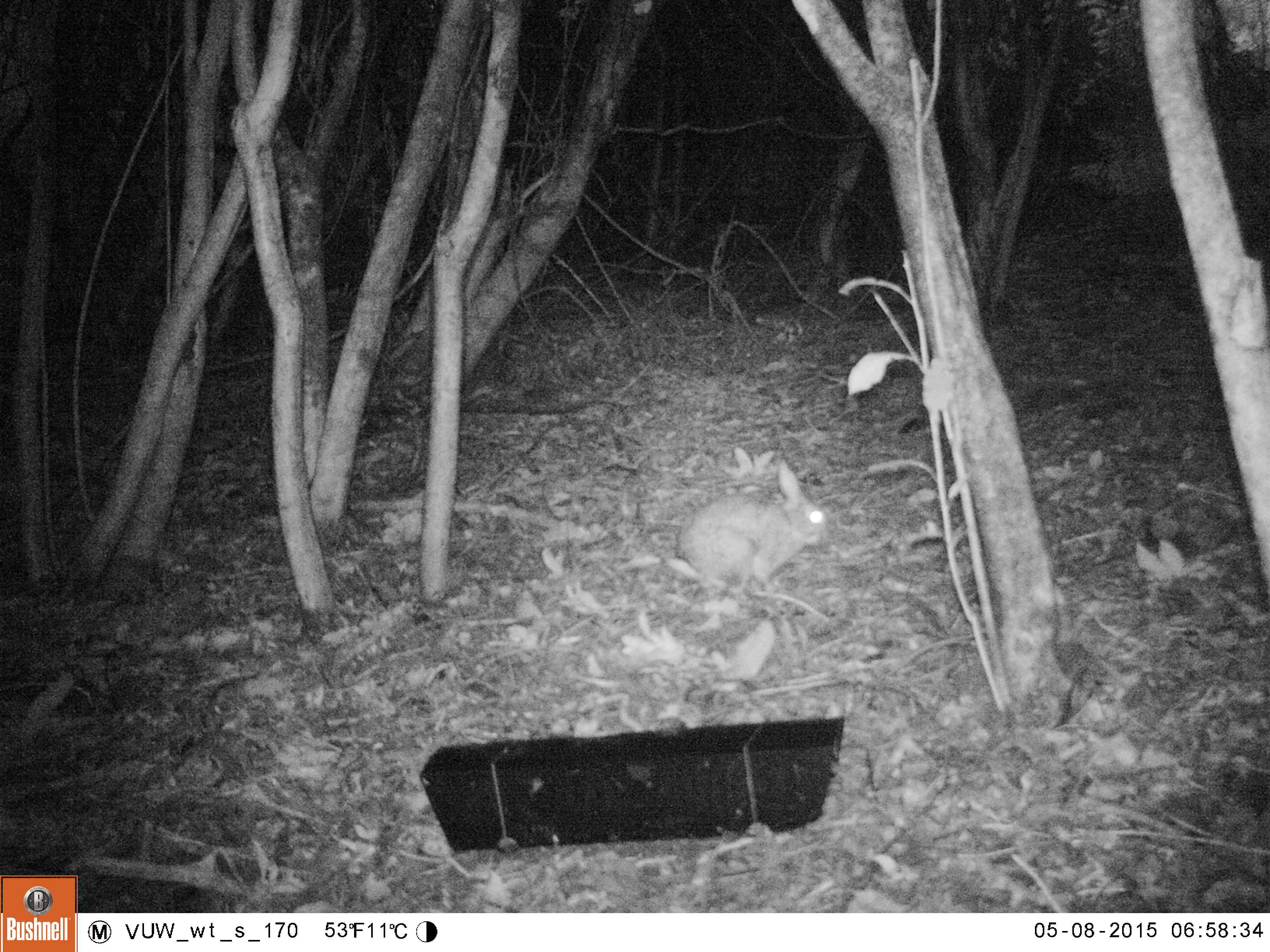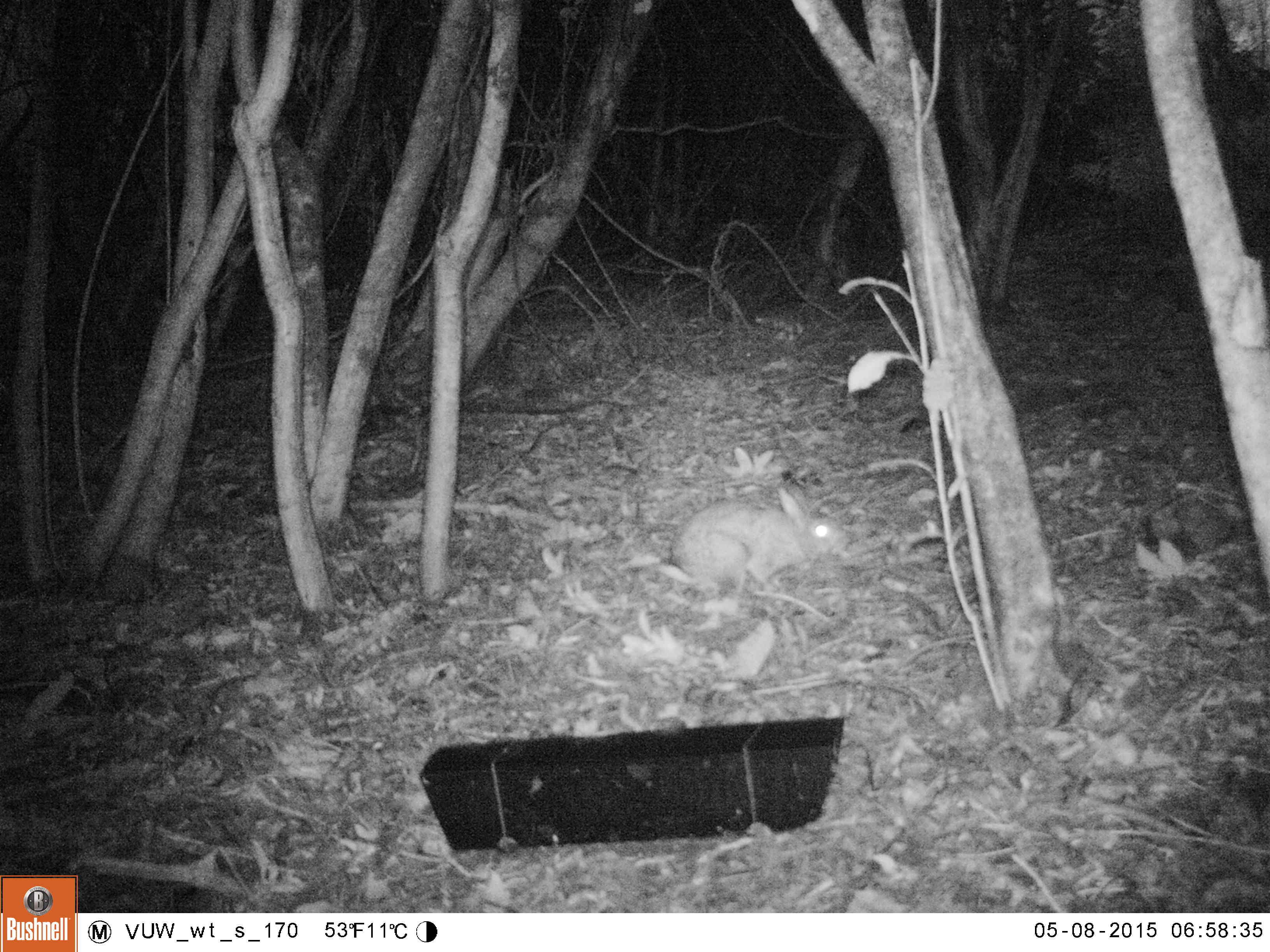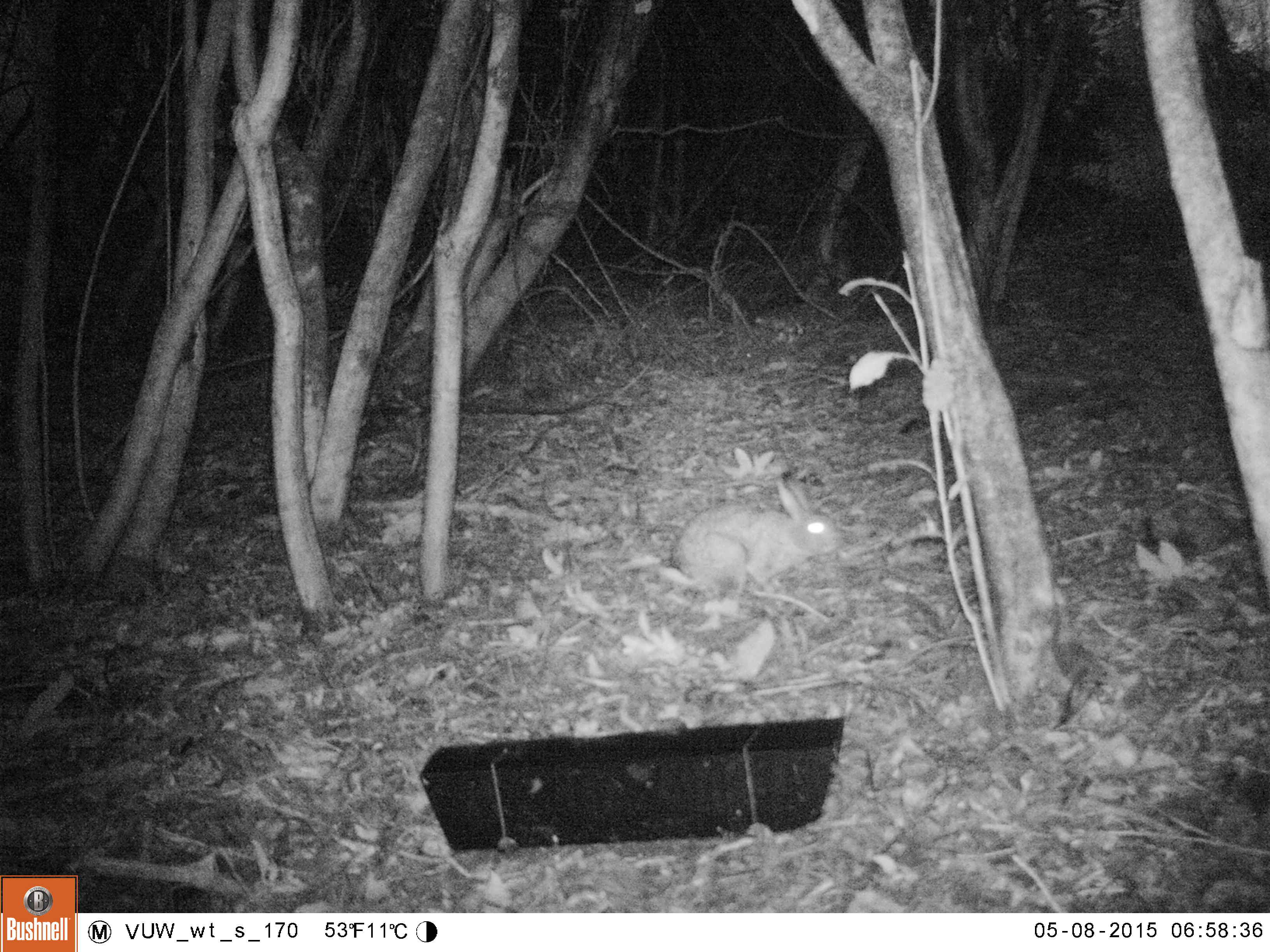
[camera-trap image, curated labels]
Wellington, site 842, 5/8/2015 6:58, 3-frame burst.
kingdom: Animalia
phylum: Chordata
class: Mammalia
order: Lagomorpha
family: Leporidae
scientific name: Leporidae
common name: rabbit